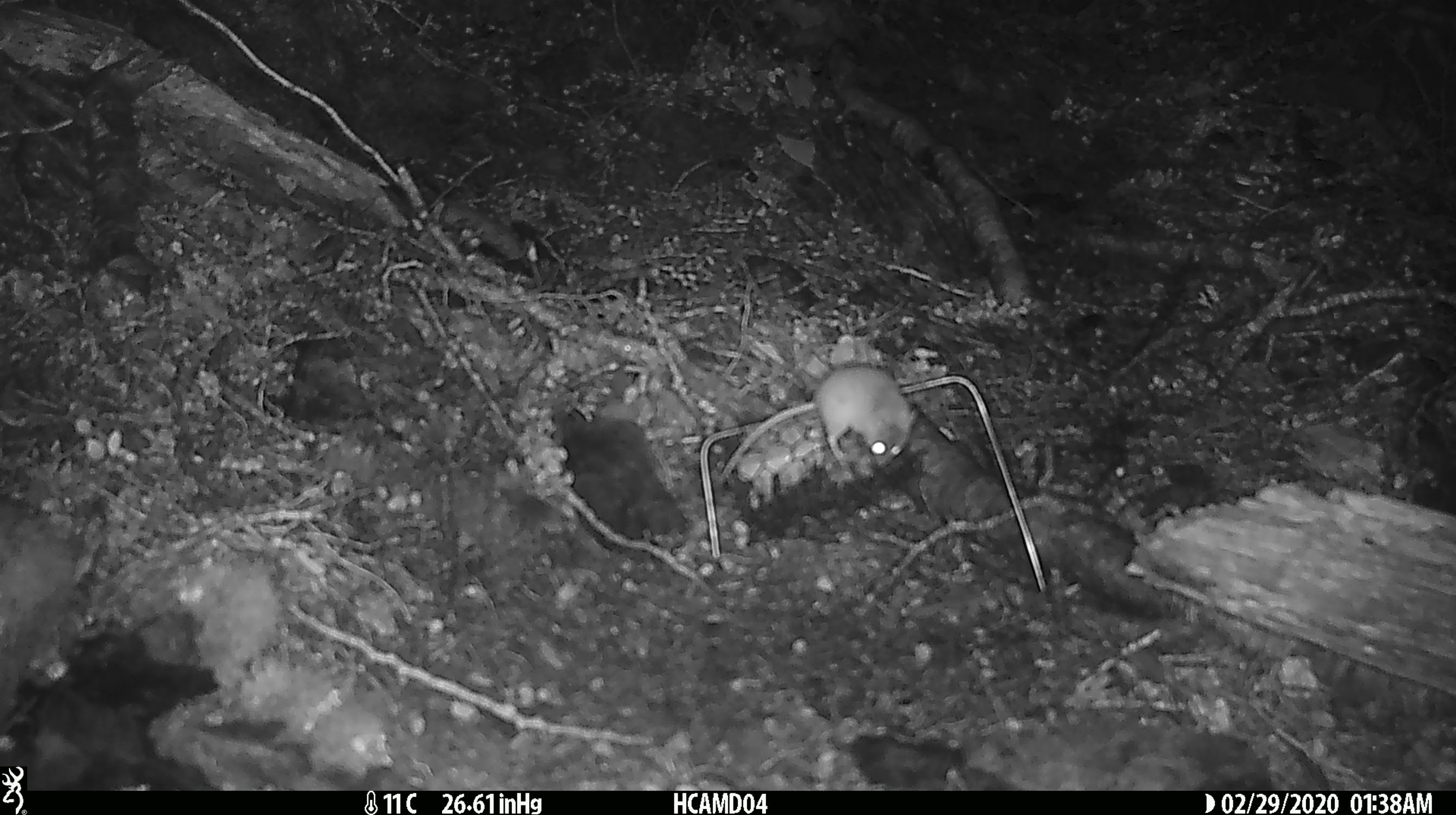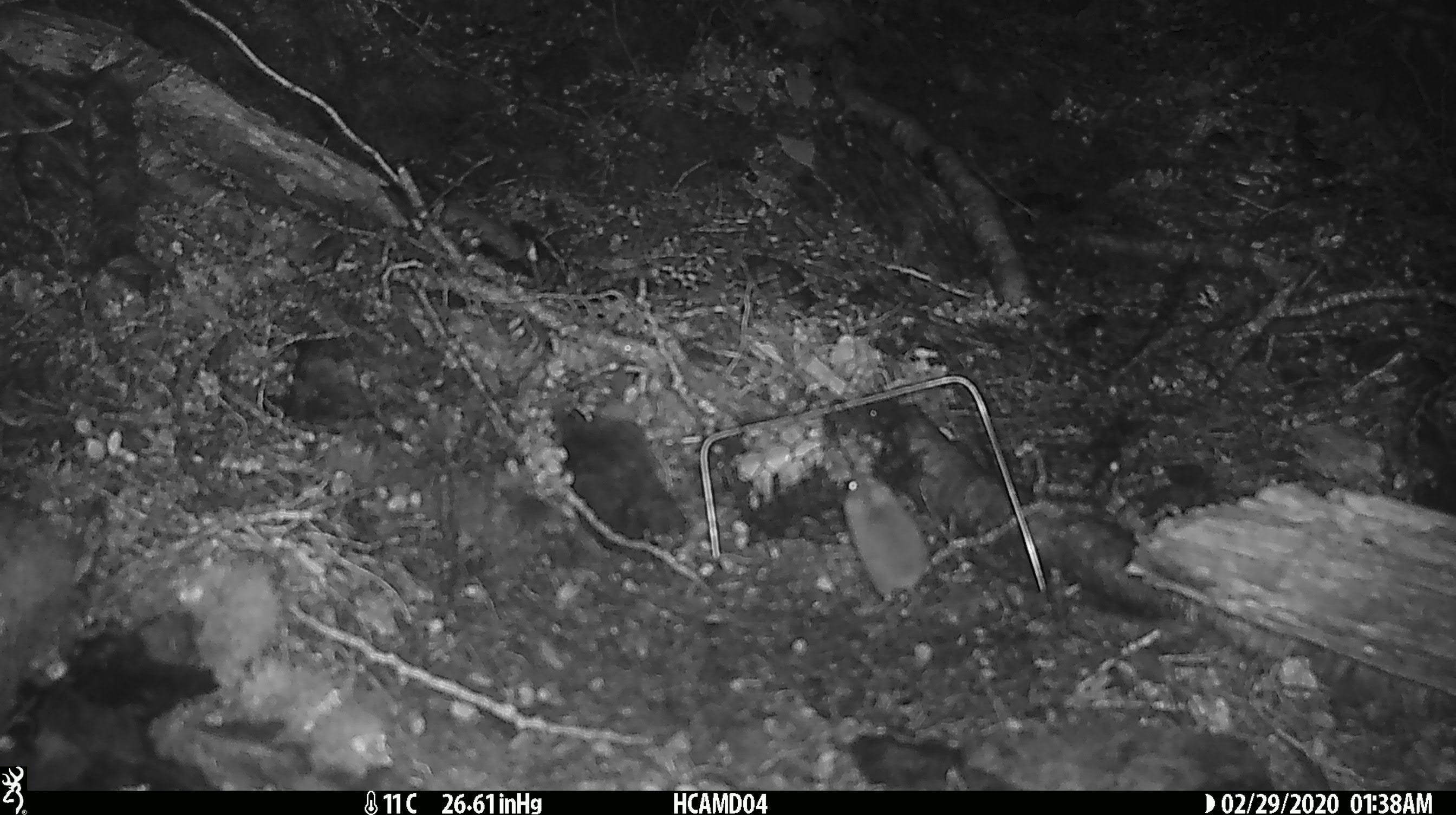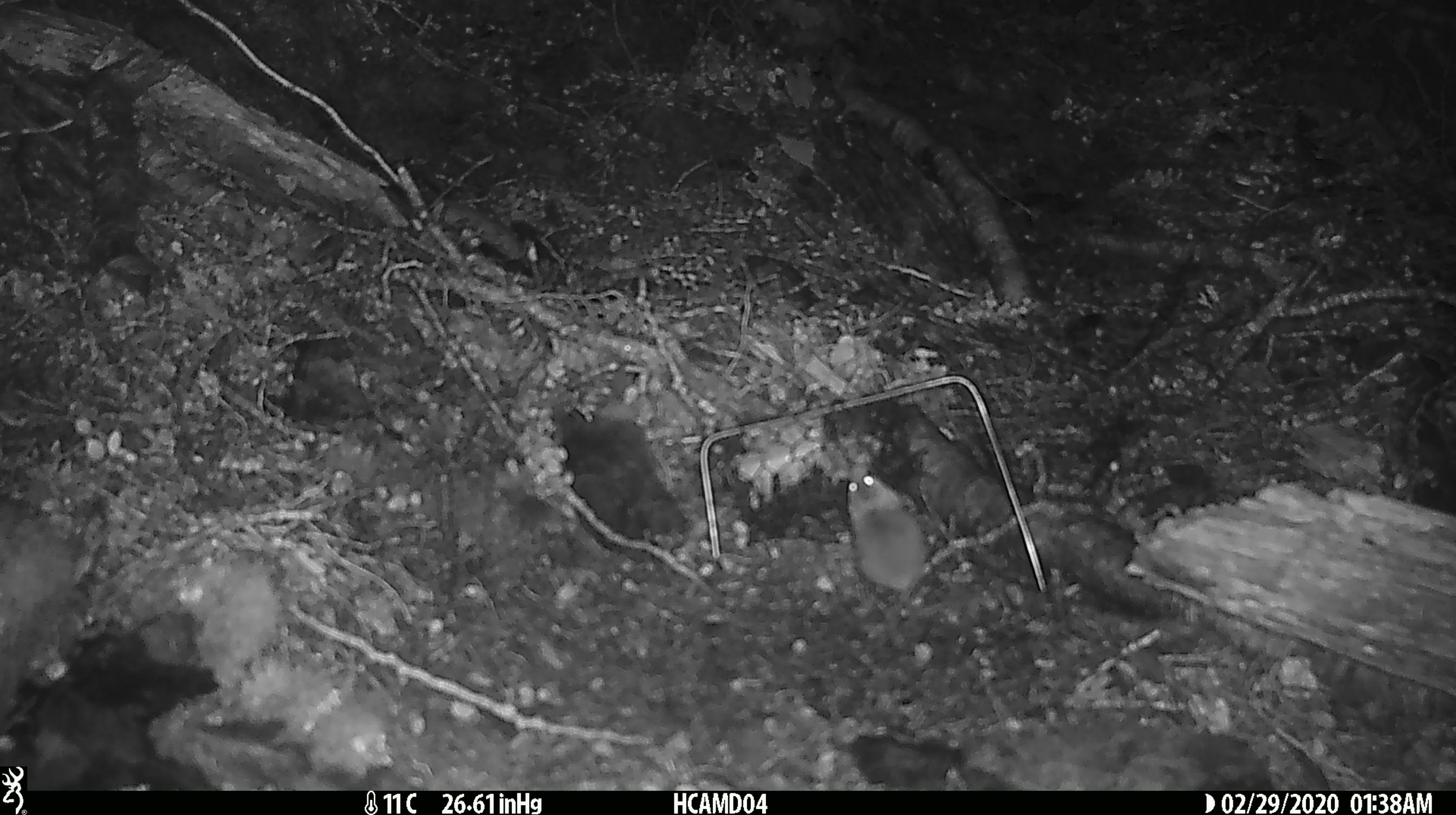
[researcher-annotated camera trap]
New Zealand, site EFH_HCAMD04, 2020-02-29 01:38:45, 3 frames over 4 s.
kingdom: Animalia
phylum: Chordata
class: Mammalia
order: Rodentia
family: Muridae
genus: Mus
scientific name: Mus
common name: mouse